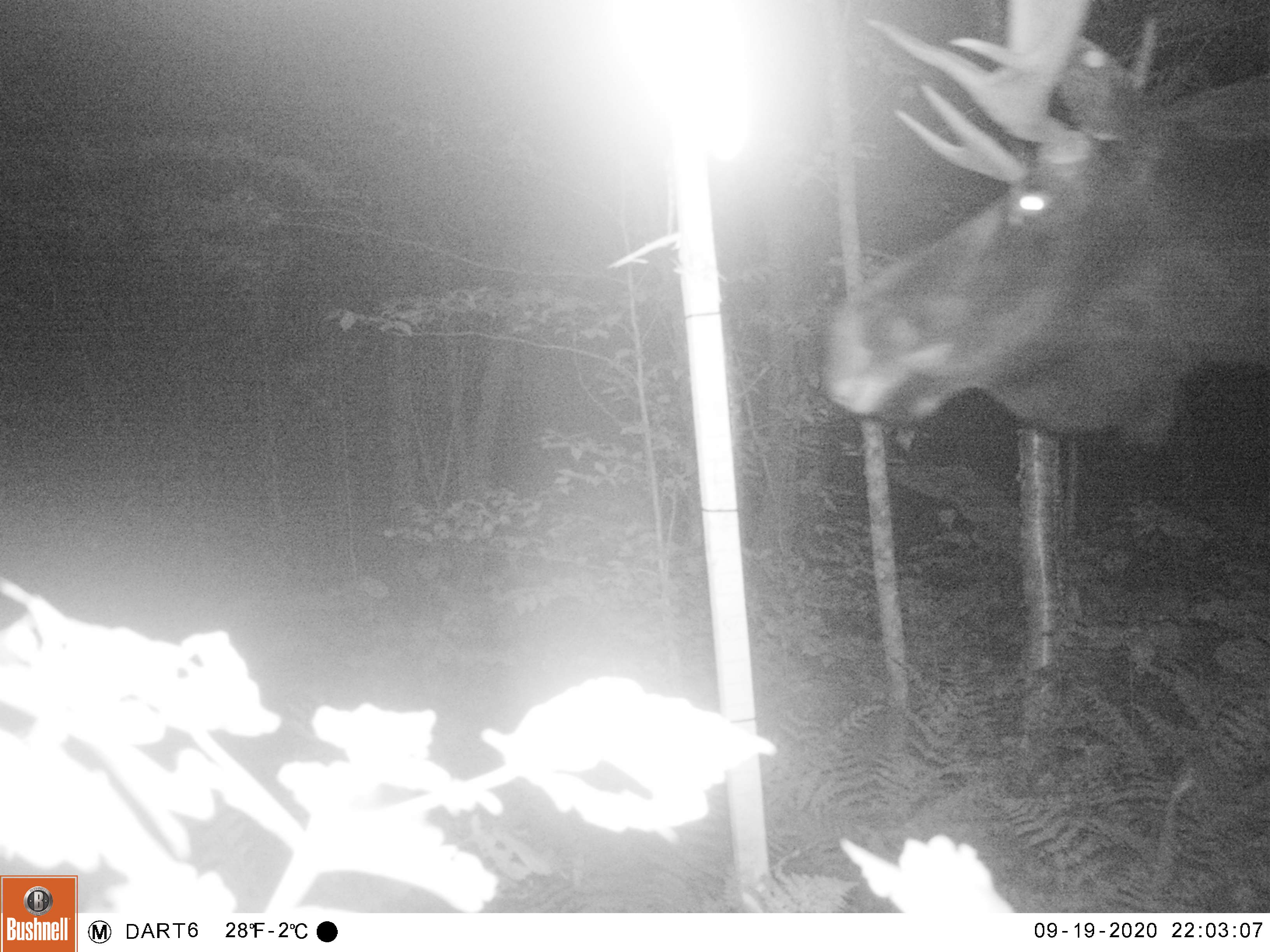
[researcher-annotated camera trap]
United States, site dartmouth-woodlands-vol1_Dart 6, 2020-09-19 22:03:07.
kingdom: Animalia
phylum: Chordata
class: Mammalia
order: Artiodactyla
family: Cervidae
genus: Alces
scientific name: Alces alces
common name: moose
Moose (Alces alces).